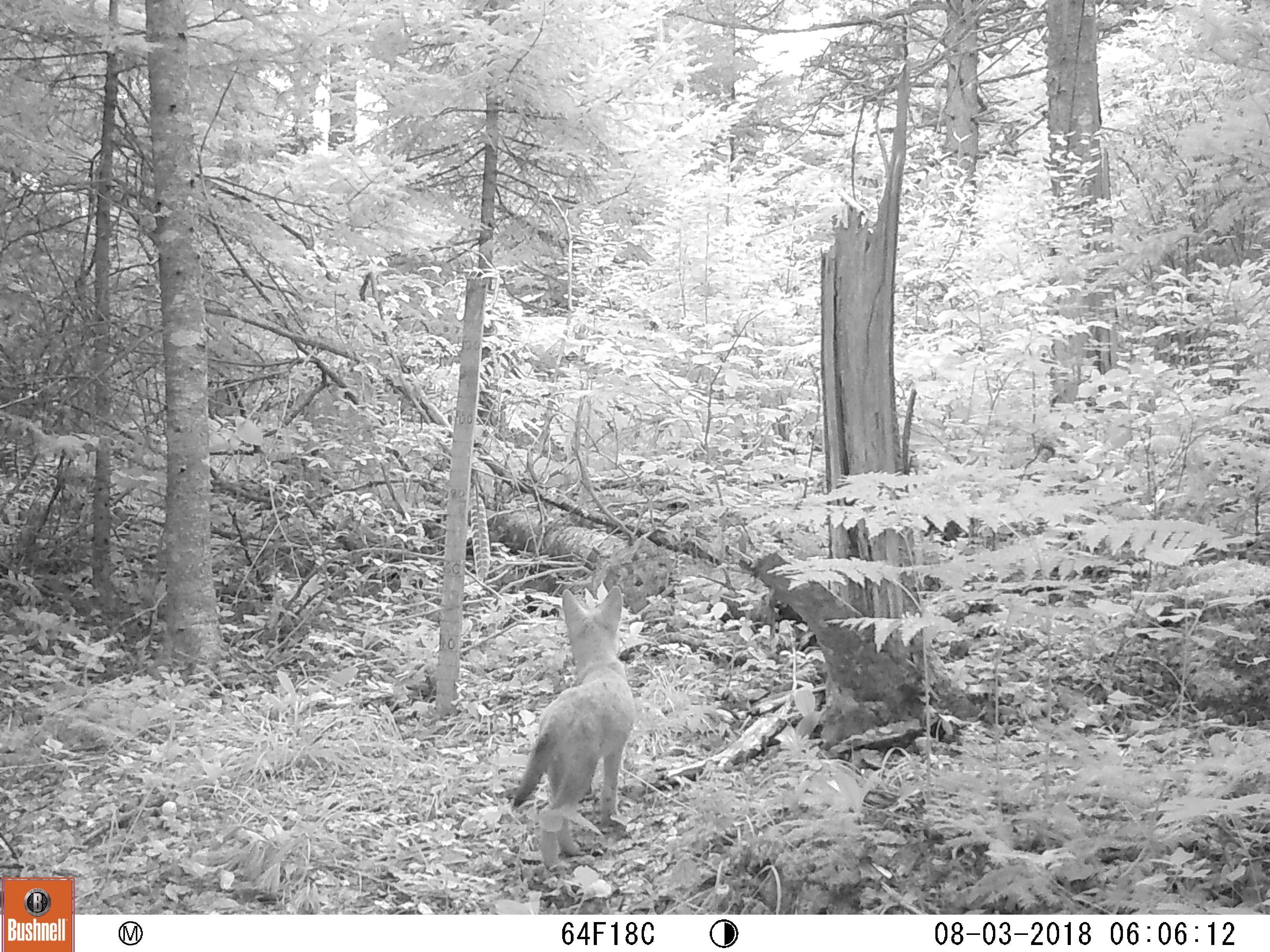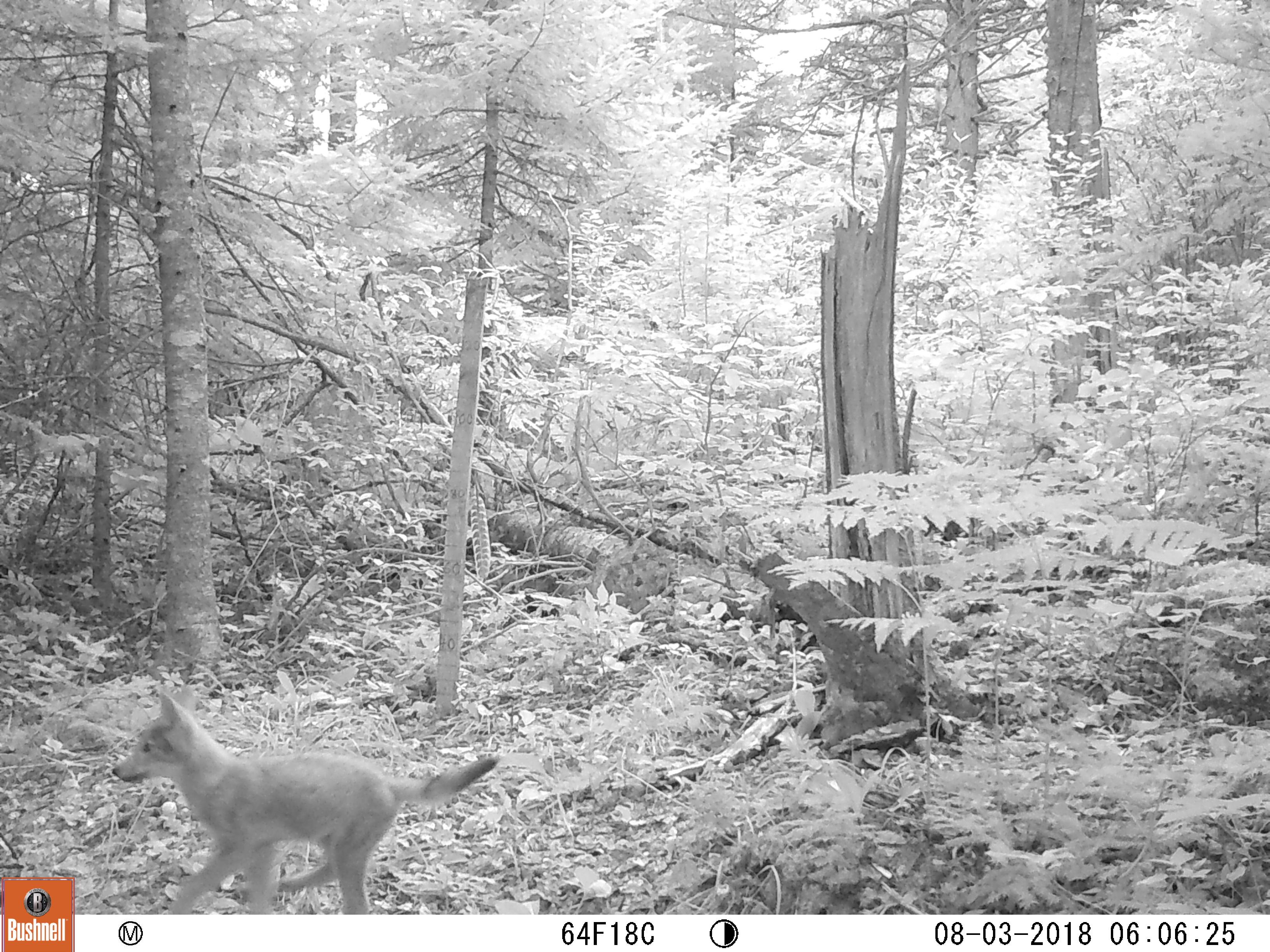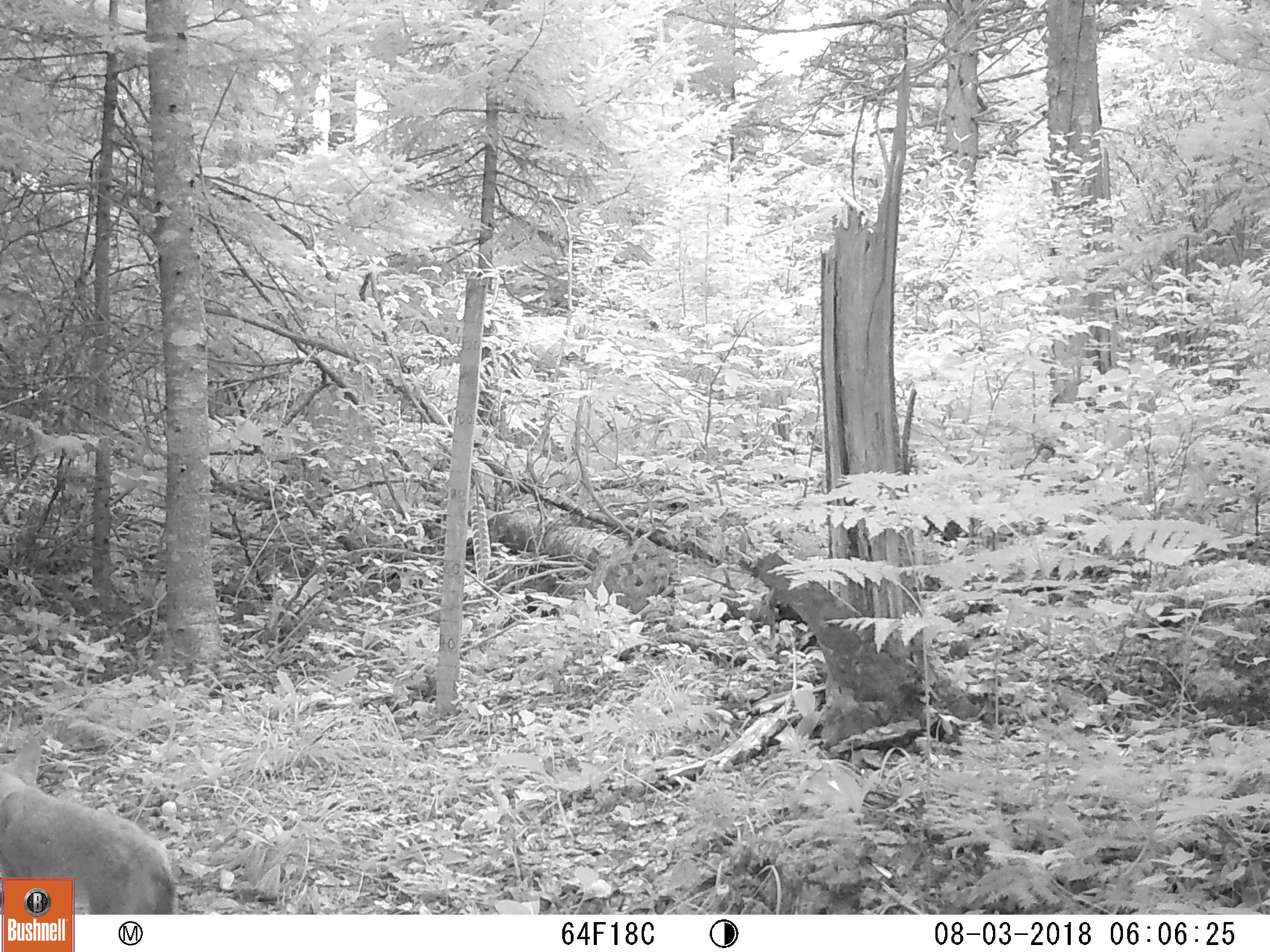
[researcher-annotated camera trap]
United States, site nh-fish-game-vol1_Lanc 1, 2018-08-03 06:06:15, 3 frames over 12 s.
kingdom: Animalia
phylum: Chordata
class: Mammalia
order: Carnivora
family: Canidae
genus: Canis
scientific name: Canis latrans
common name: coyote